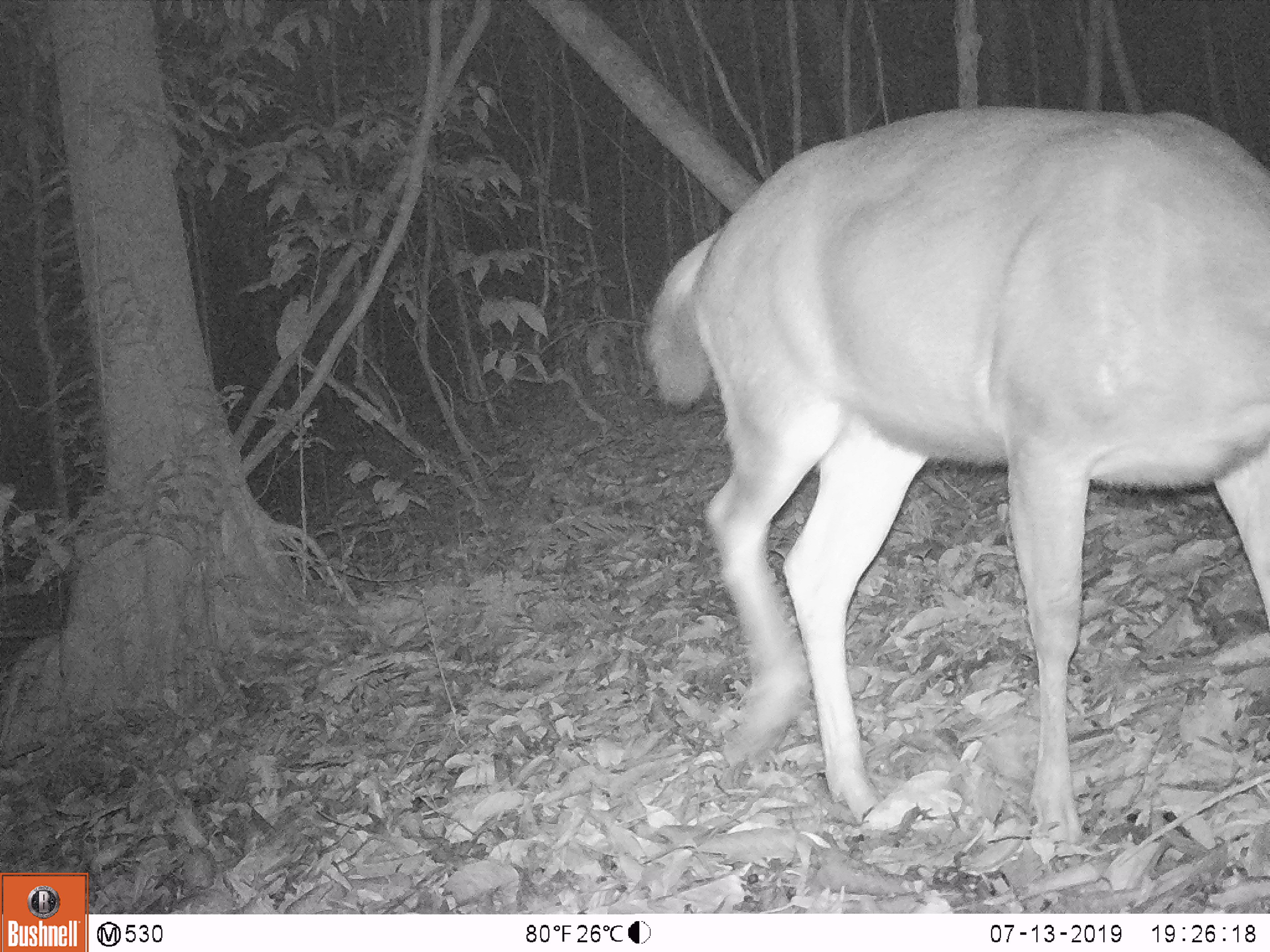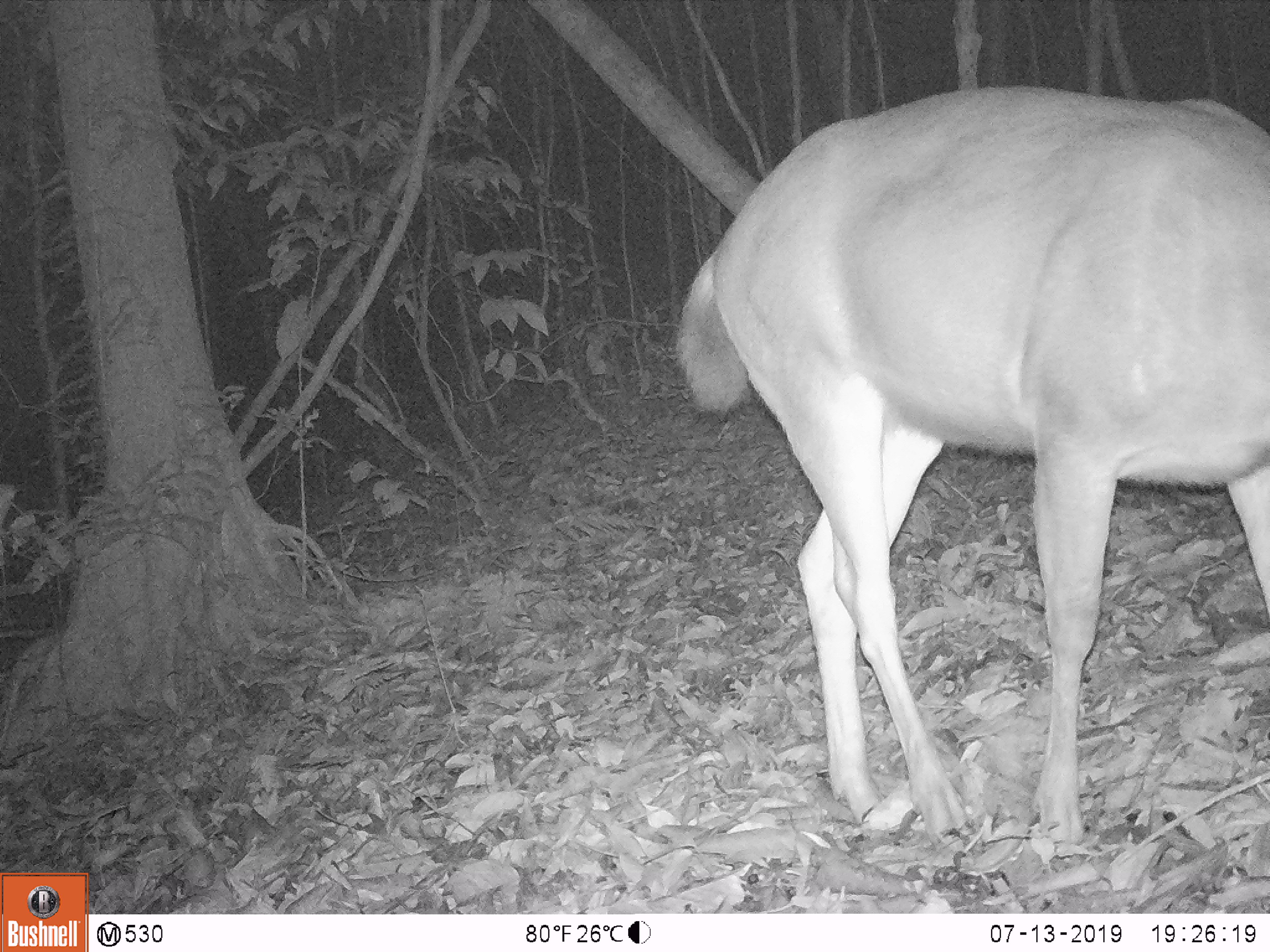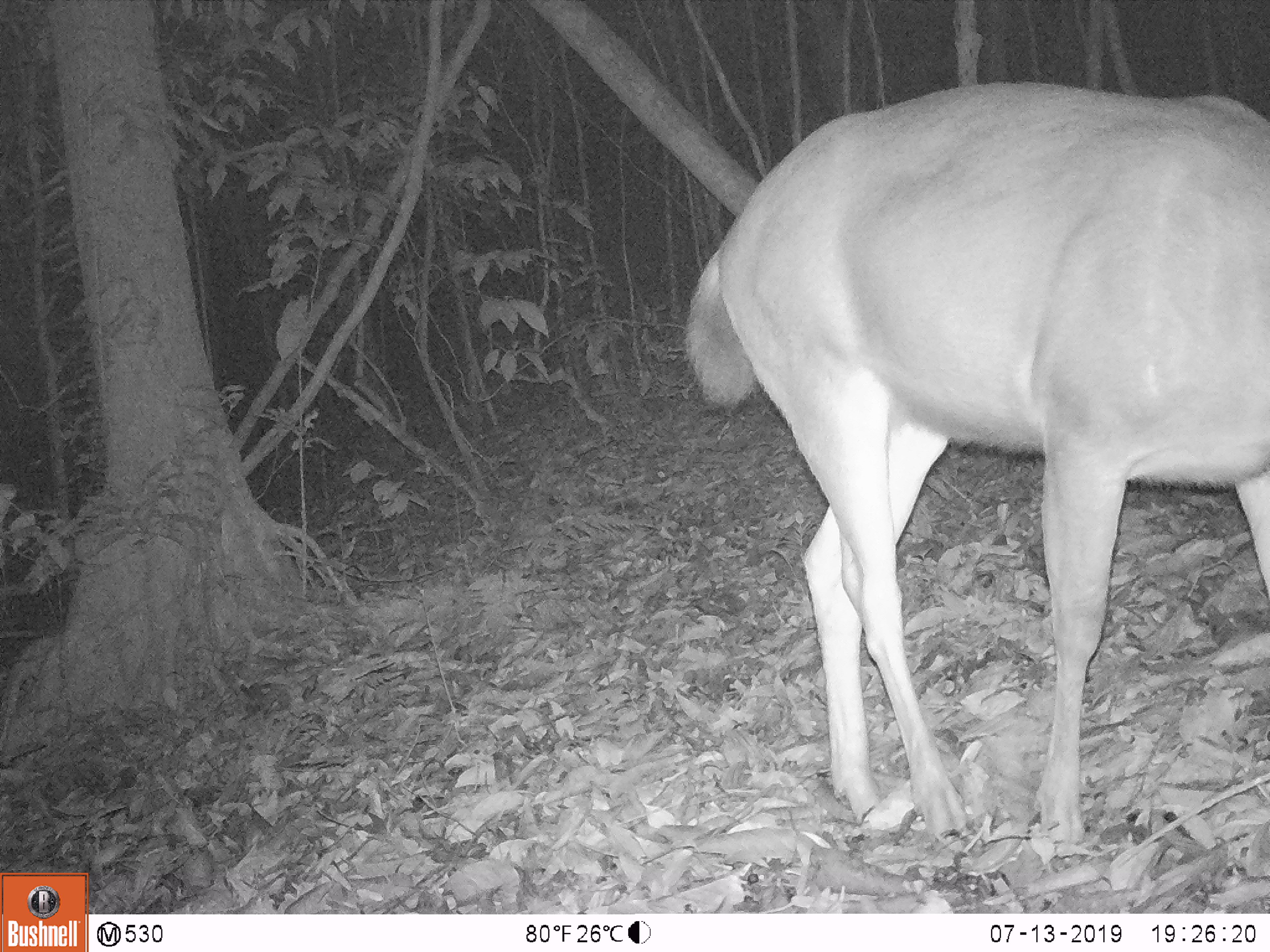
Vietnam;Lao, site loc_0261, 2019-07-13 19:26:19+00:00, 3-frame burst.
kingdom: Animalia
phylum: Chordata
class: Mammalia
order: Artiodactyla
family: Cervidae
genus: Rusa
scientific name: Rusa unicolor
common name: sambar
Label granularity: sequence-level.